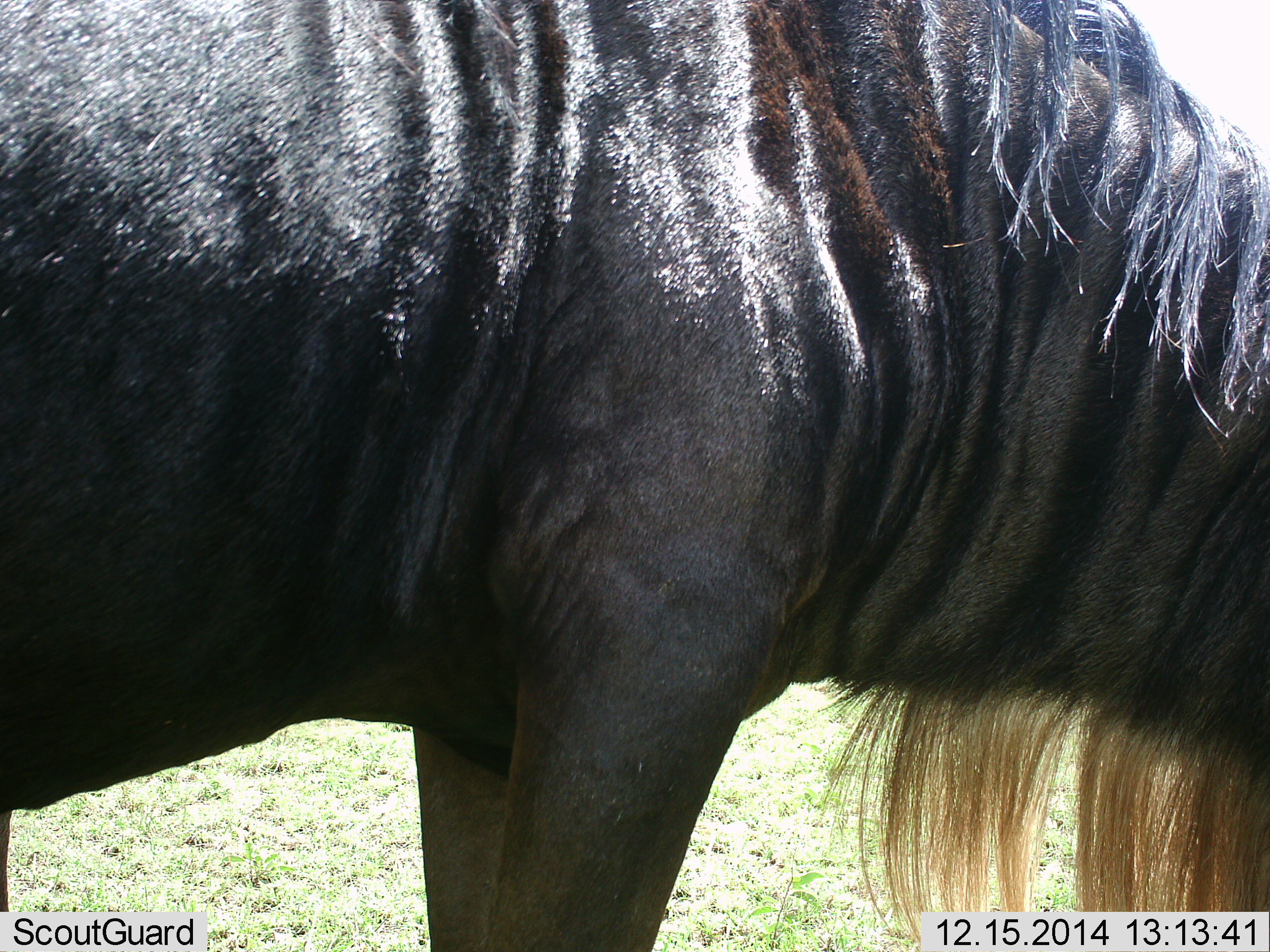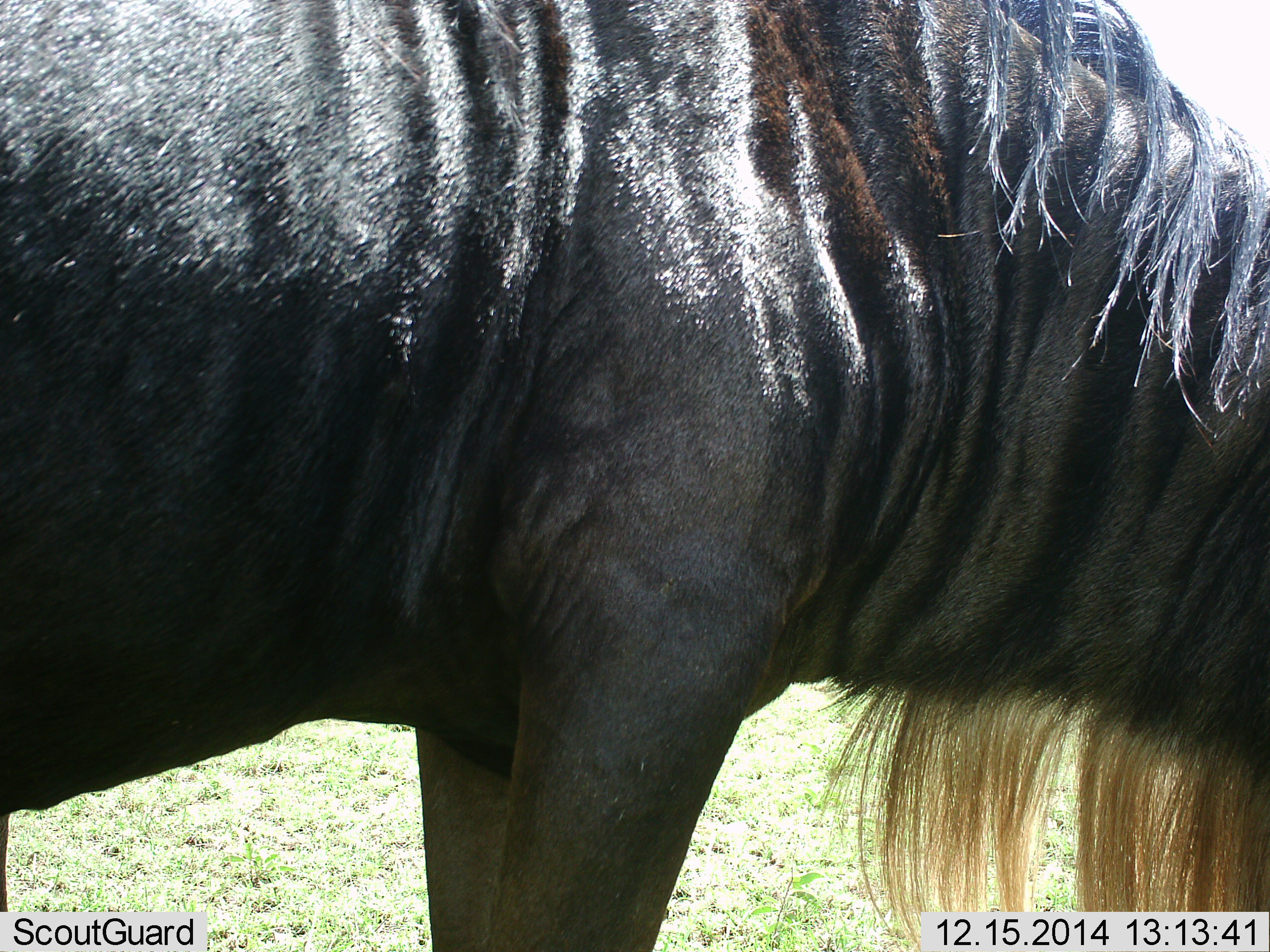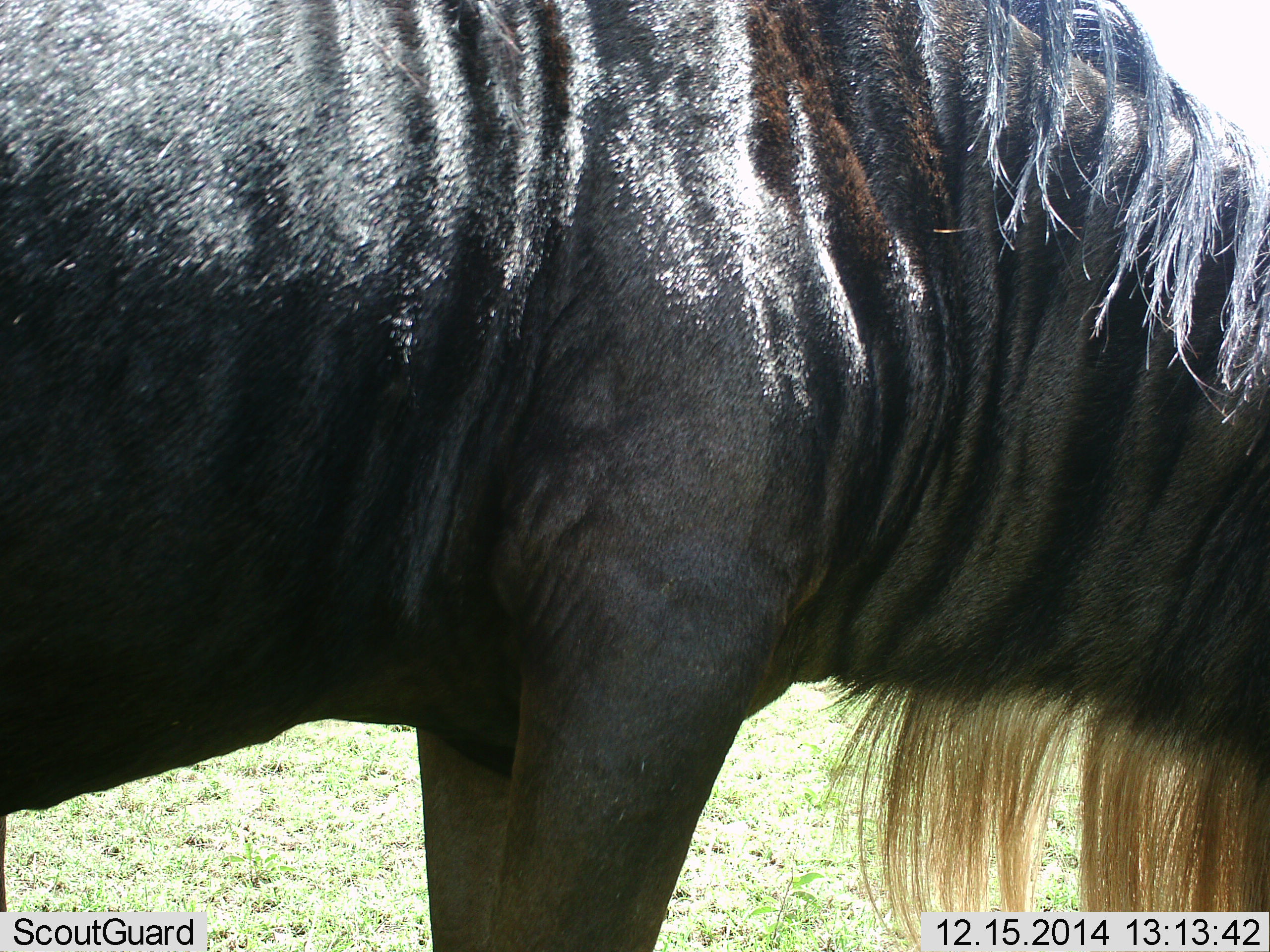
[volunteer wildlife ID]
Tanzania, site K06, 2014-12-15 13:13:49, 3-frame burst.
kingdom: Animalia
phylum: Chordata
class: Mammalia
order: Artiodactyla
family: Bovidae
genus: Connochaetes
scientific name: Connochaetes taurinus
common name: blue wildebeest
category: wildebeest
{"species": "wildebeest (blue wildebeest) (Connochaetes taurinus)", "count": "1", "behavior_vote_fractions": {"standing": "80%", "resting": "0%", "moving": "0%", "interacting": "0%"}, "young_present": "0%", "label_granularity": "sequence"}